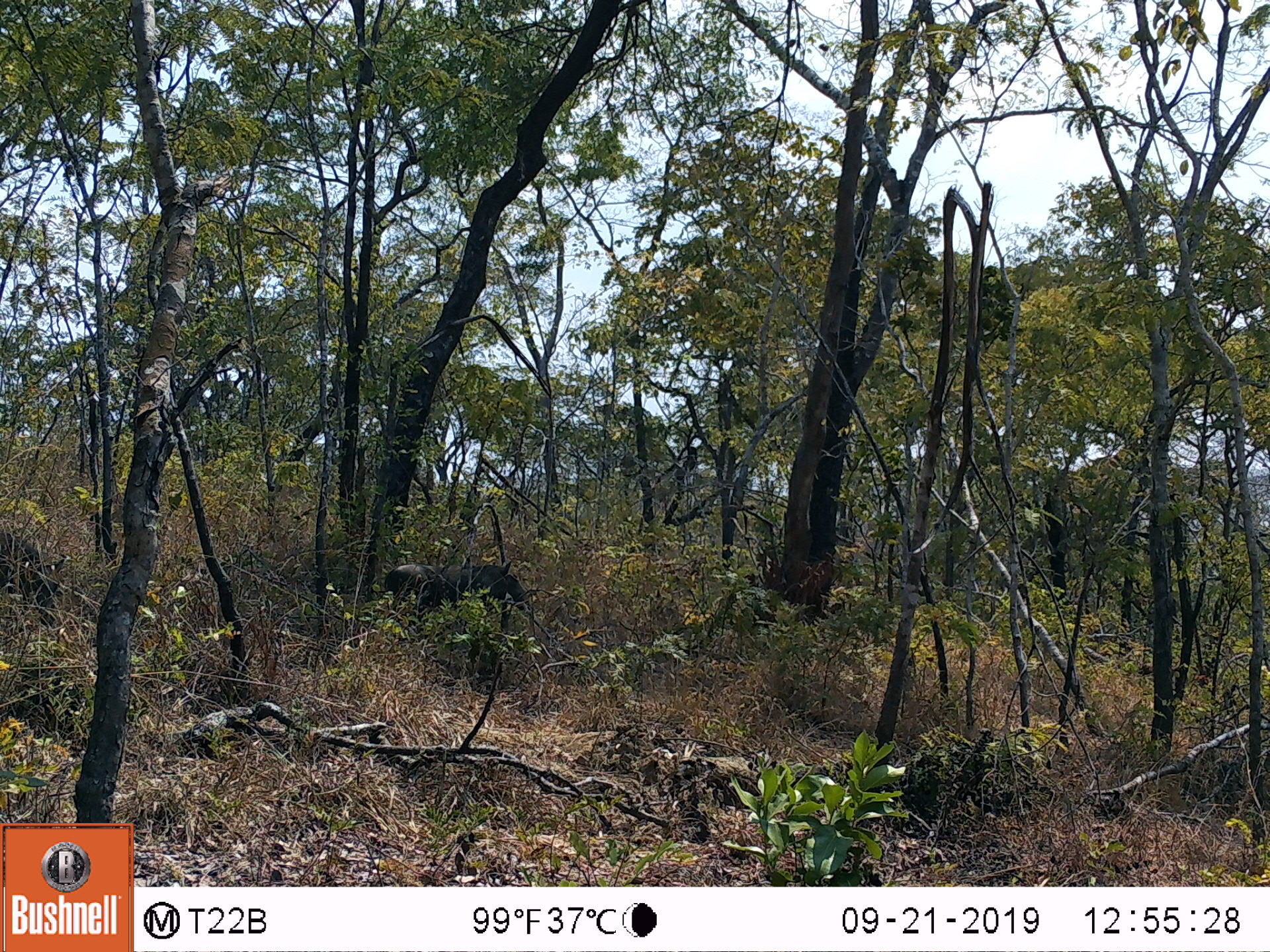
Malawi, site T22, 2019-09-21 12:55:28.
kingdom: Animalia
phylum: Chordata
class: Mammalia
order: Artiodactyla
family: Suidae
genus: Phacochoerus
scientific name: Phacochoerus africanus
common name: common warthog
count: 1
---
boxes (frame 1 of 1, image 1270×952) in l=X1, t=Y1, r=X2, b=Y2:
common warthog: l=376, t=550, r=534, b=621